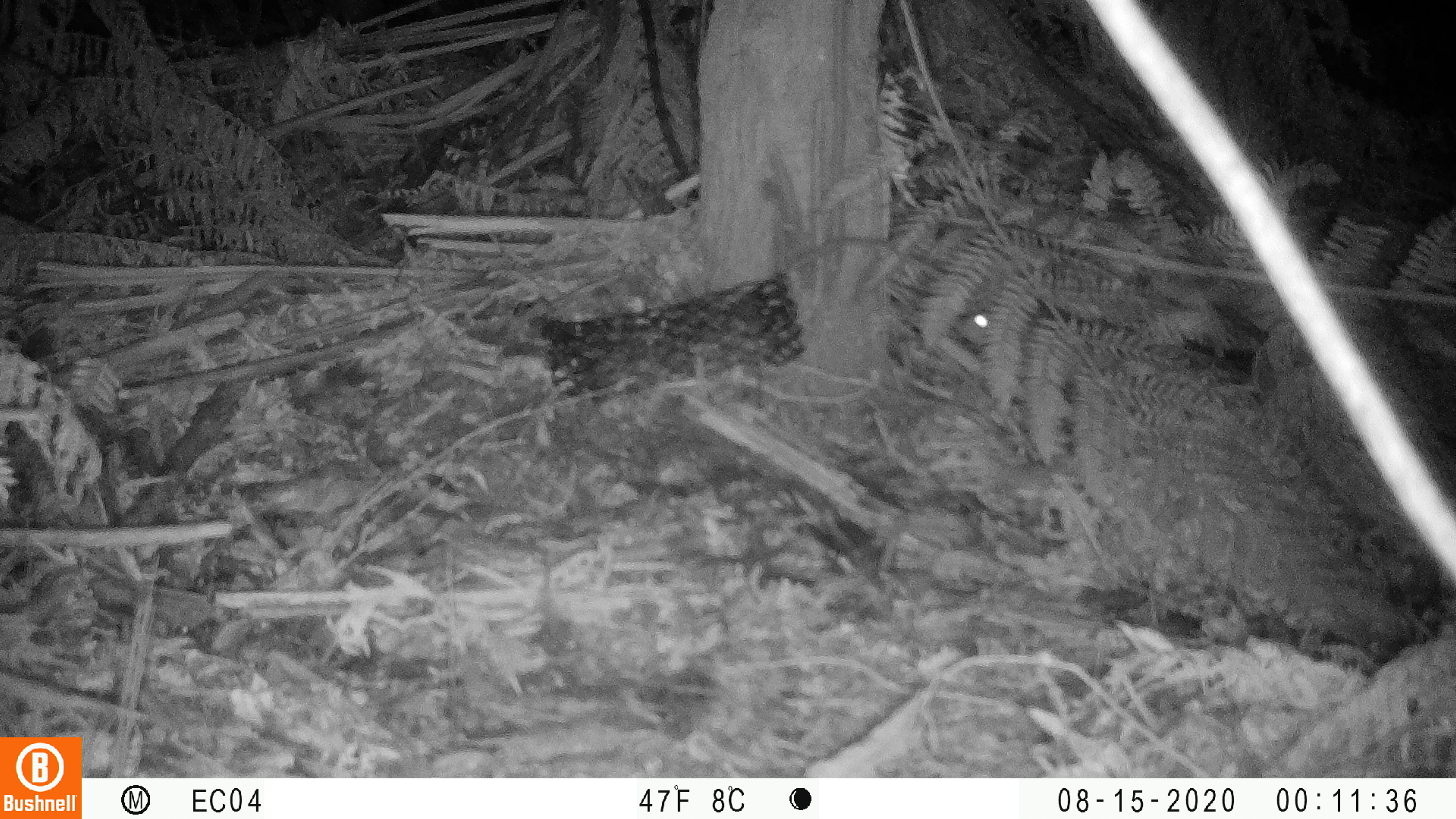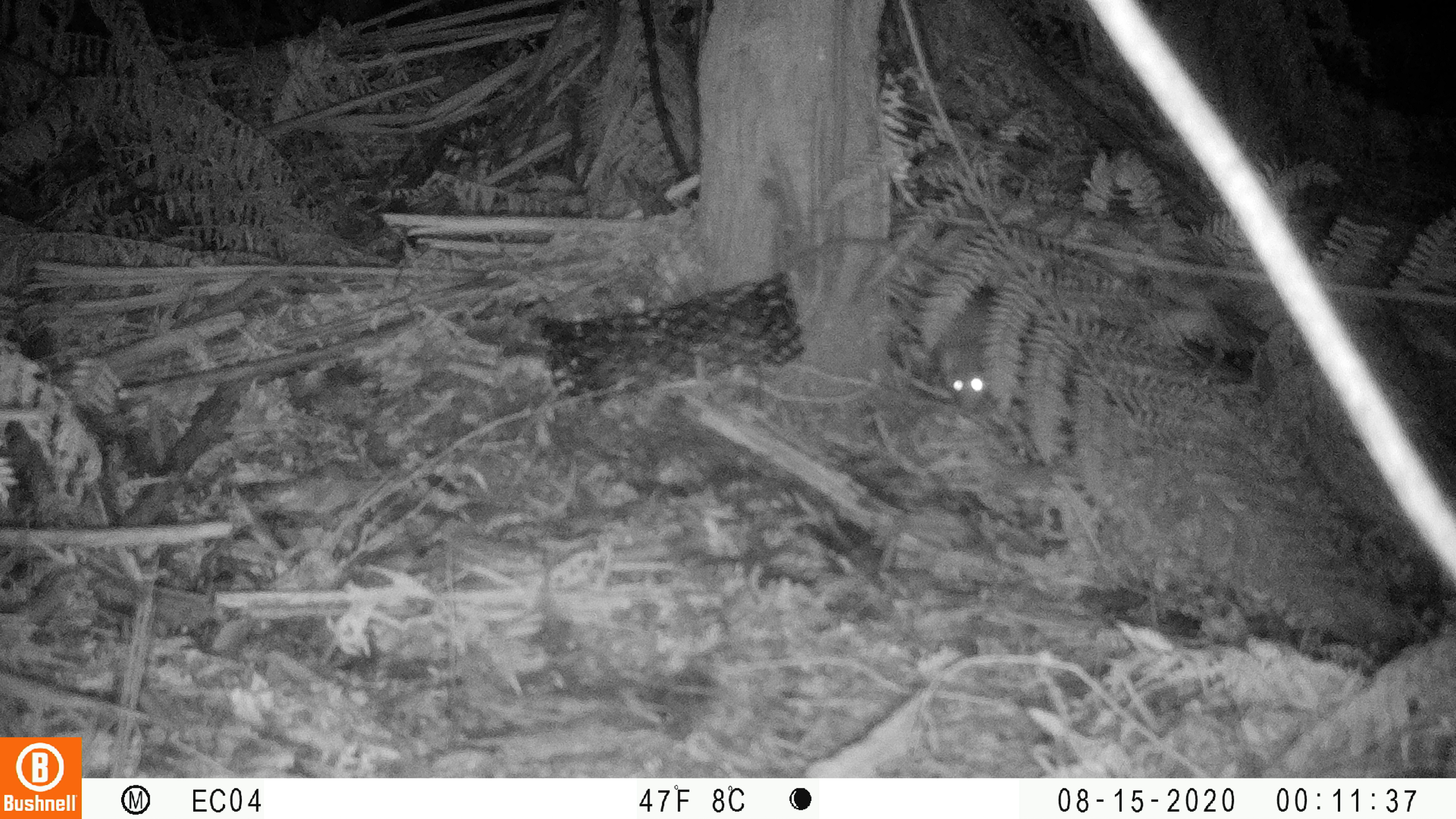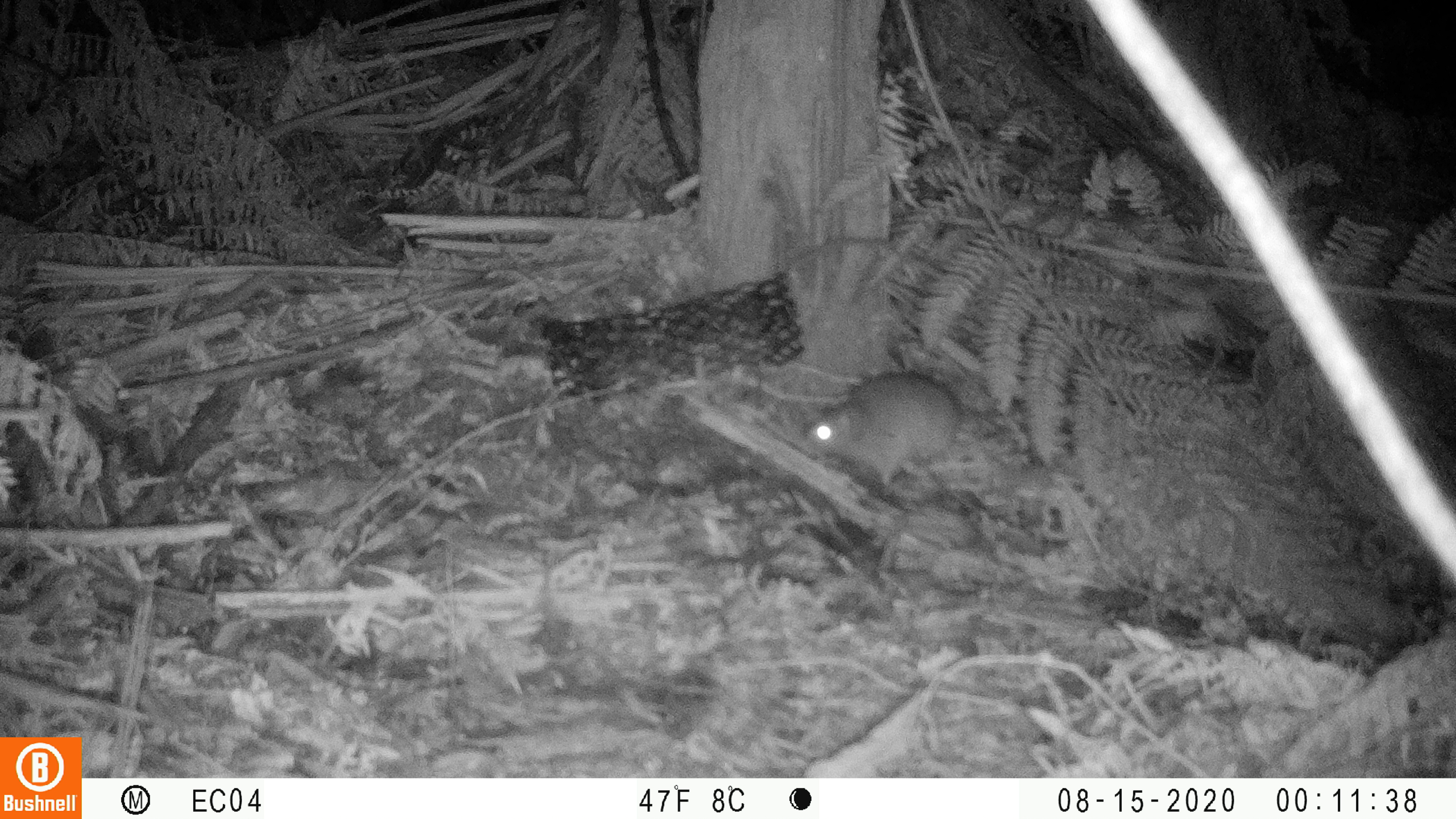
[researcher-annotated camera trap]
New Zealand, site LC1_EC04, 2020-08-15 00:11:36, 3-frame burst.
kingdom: Animalia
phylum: Chordata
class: Mammalia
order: Rodentia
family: Muridae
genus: Rattus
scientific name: Rattus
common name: rat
Rat (Rattus).